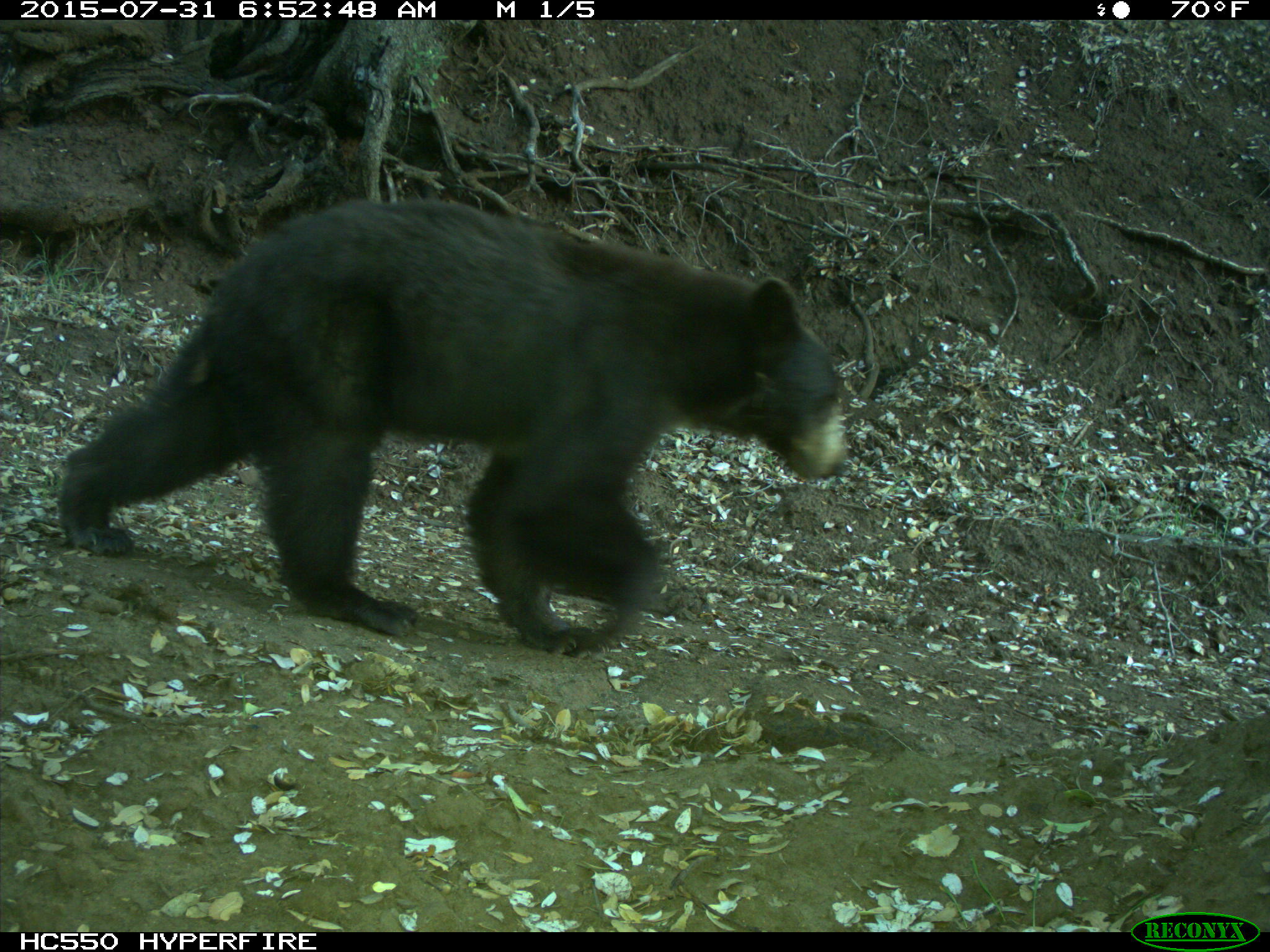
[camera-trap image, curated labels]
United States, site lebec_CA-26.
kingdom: Animalia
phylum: Chordata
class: Mammalia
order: Carnivora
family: Ursidae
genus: Ursus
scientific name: Ursus americanus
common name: american black bear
Ursus americanus (american black bear).